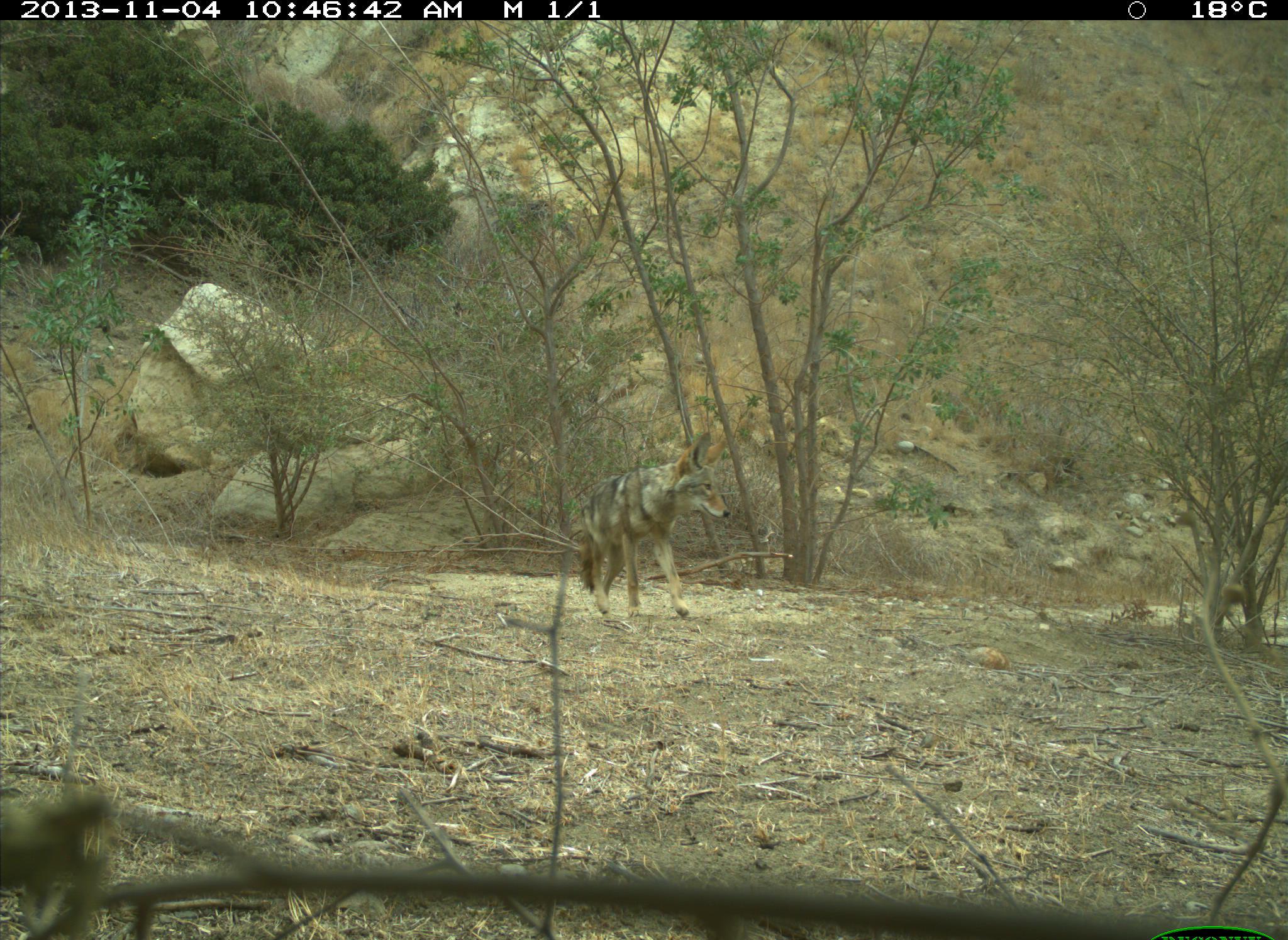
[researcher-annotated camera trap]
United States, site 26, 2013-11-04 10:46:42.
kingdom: Animalia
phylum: Chordata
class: Mammalia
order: Carnivora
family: Canidae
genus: Canis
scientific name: Canis latrans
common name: coyote